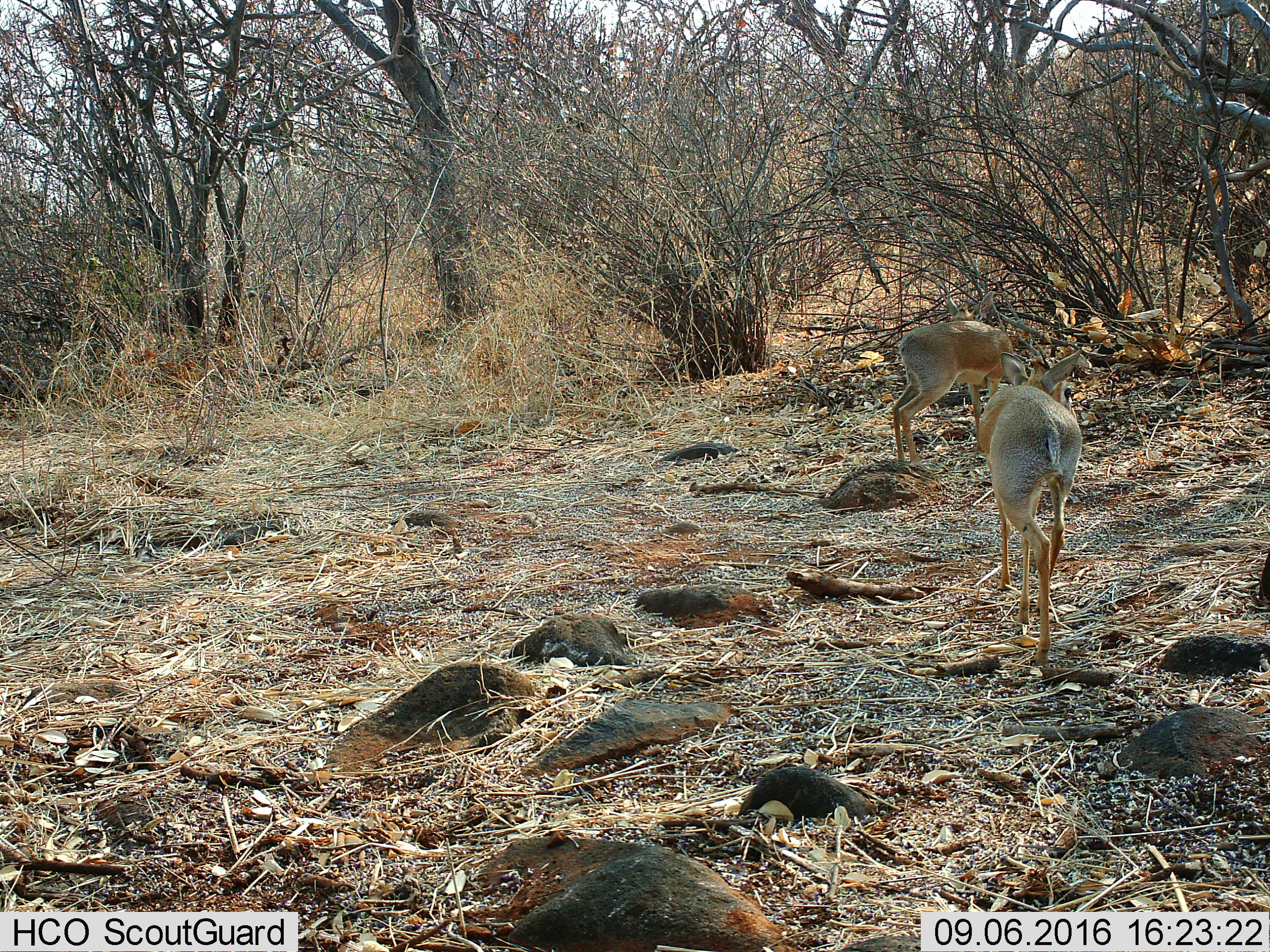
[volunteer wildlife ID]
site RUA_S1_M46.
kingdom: Animalia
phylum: Chordata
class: Mammalia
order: Artiodactyla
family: Bovidae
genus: Madoqua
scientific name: Madoqua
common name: dik-dik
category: dikdik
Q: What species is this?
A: Dikdik (dik-dik) (Madoqua).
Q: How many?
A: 2.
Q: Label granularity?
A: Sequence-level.